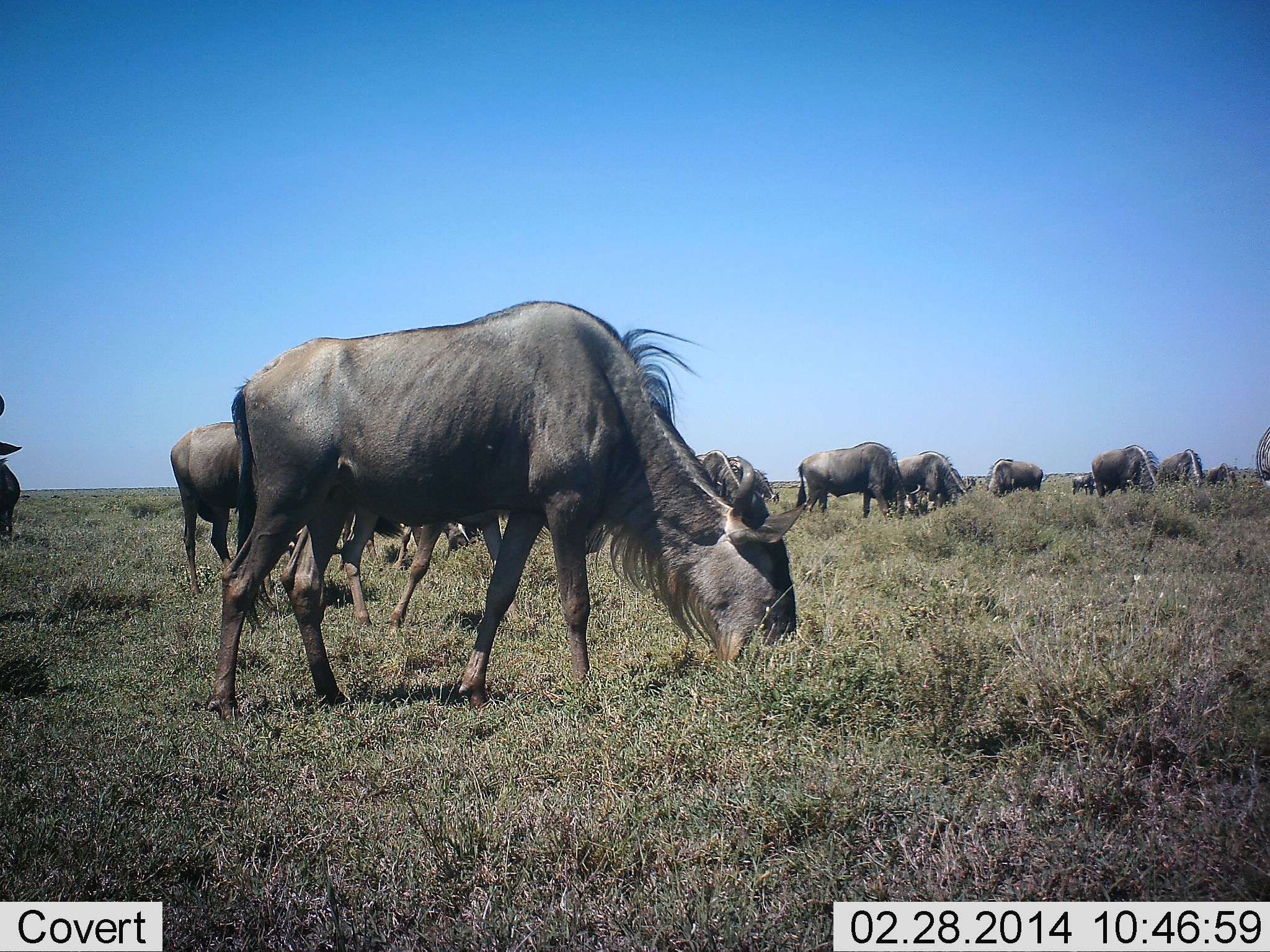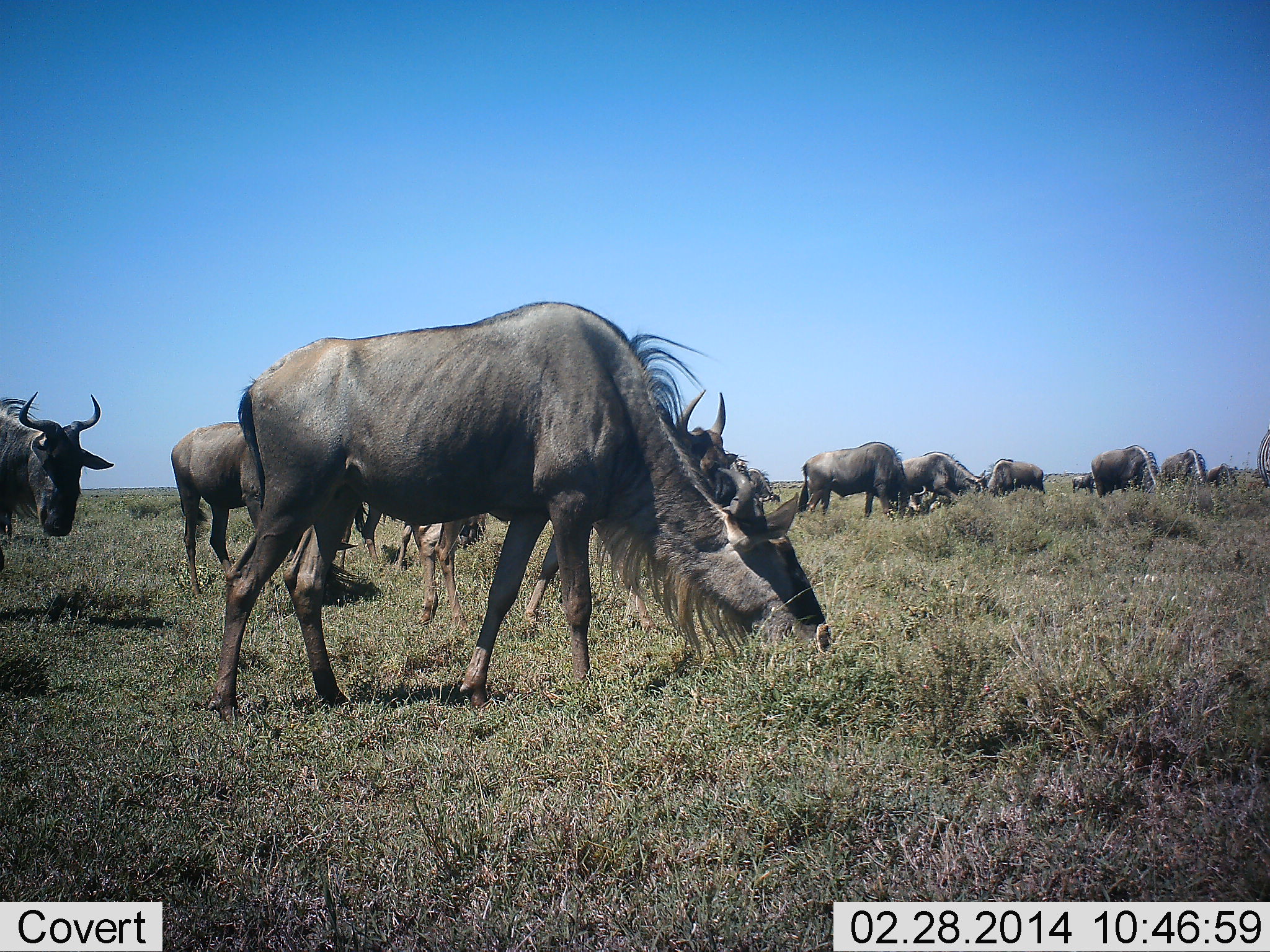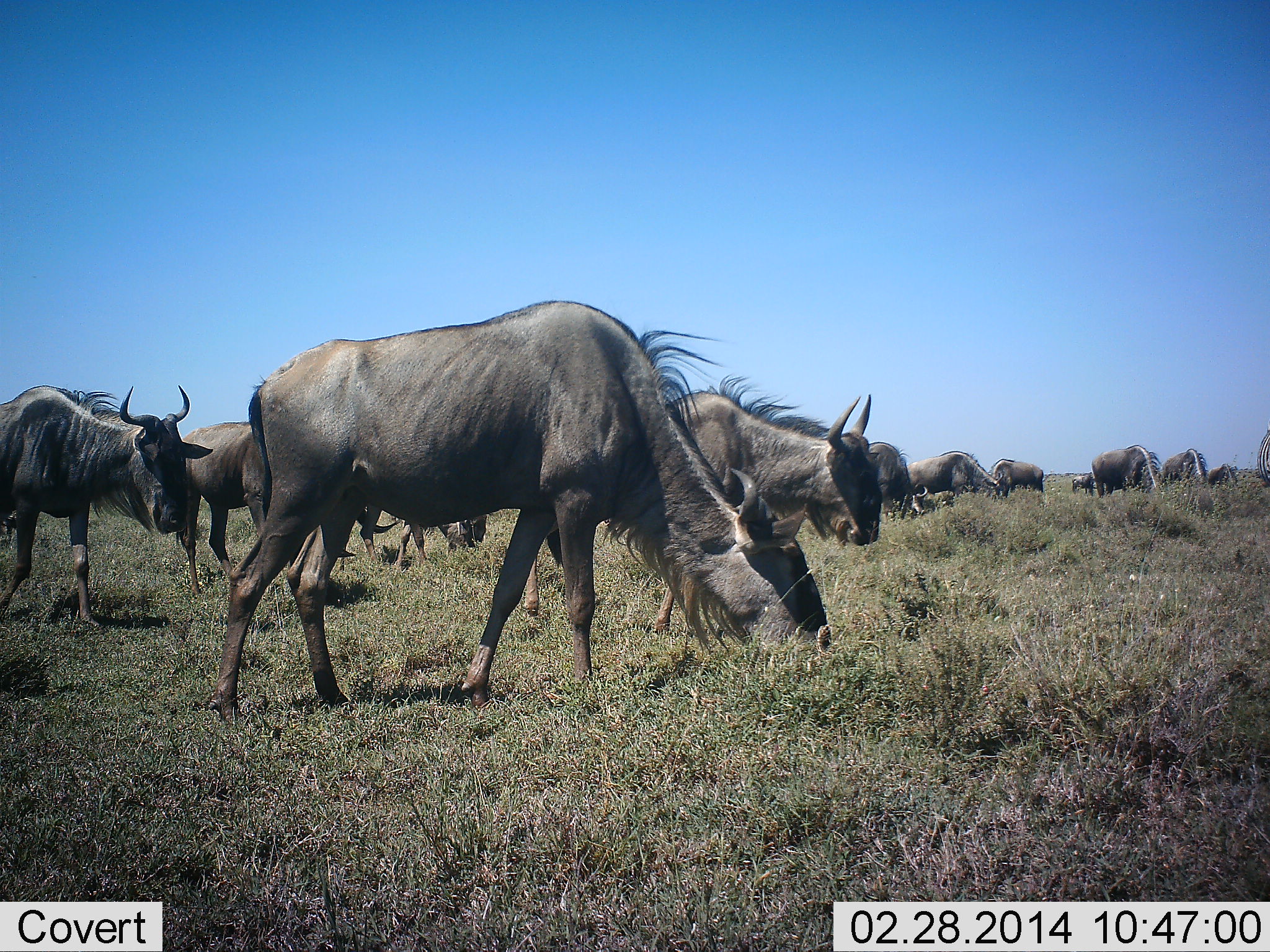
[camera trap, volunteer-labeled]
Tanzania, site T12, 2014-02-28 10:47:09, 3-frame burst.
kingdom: Animalia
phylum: Chordata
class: Mammalia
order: Artiodactyla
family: Bovidae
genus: Connochaetes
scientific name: Connochaetes taurinus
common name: blue wildebeest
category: wildebeest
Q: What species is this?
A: Wildebeest (blue wildebeest) (Connochaetes taurinus).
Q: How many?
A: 11-50.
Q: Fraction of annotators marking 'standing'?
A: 10%.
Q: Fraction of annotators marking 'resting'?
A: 0%.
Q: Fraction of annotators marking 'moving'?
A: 30%.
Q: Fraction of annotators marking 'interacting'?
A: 0%.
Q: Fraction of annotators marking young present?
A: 0%.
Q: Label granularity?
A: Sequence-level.